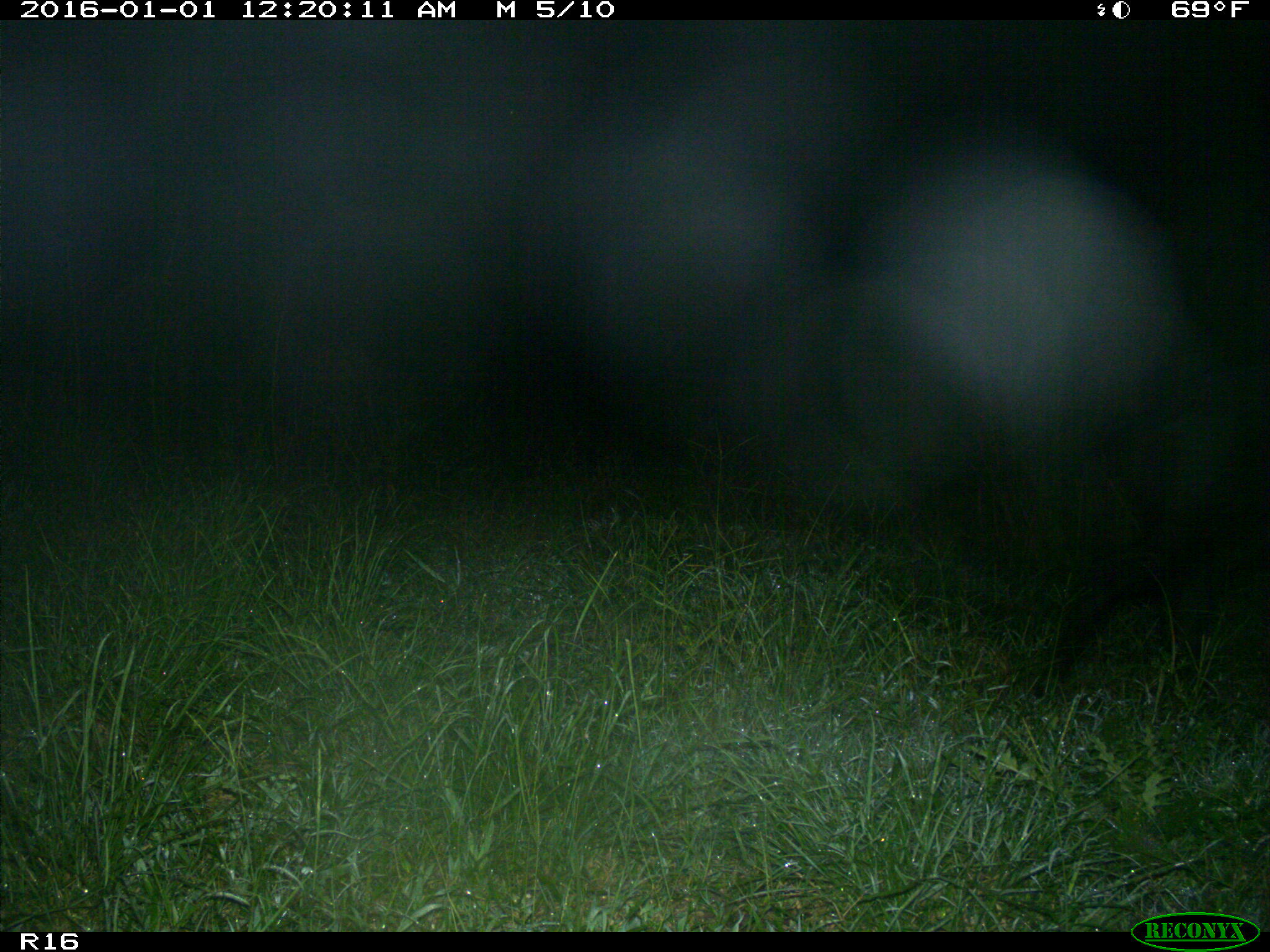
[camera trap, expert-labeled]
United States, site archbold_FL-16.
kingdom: Animalia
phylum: Chordata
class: Mammalia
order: Artiodactyla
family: Suidae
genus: Sus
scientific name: Sus scrofa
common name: wild boar